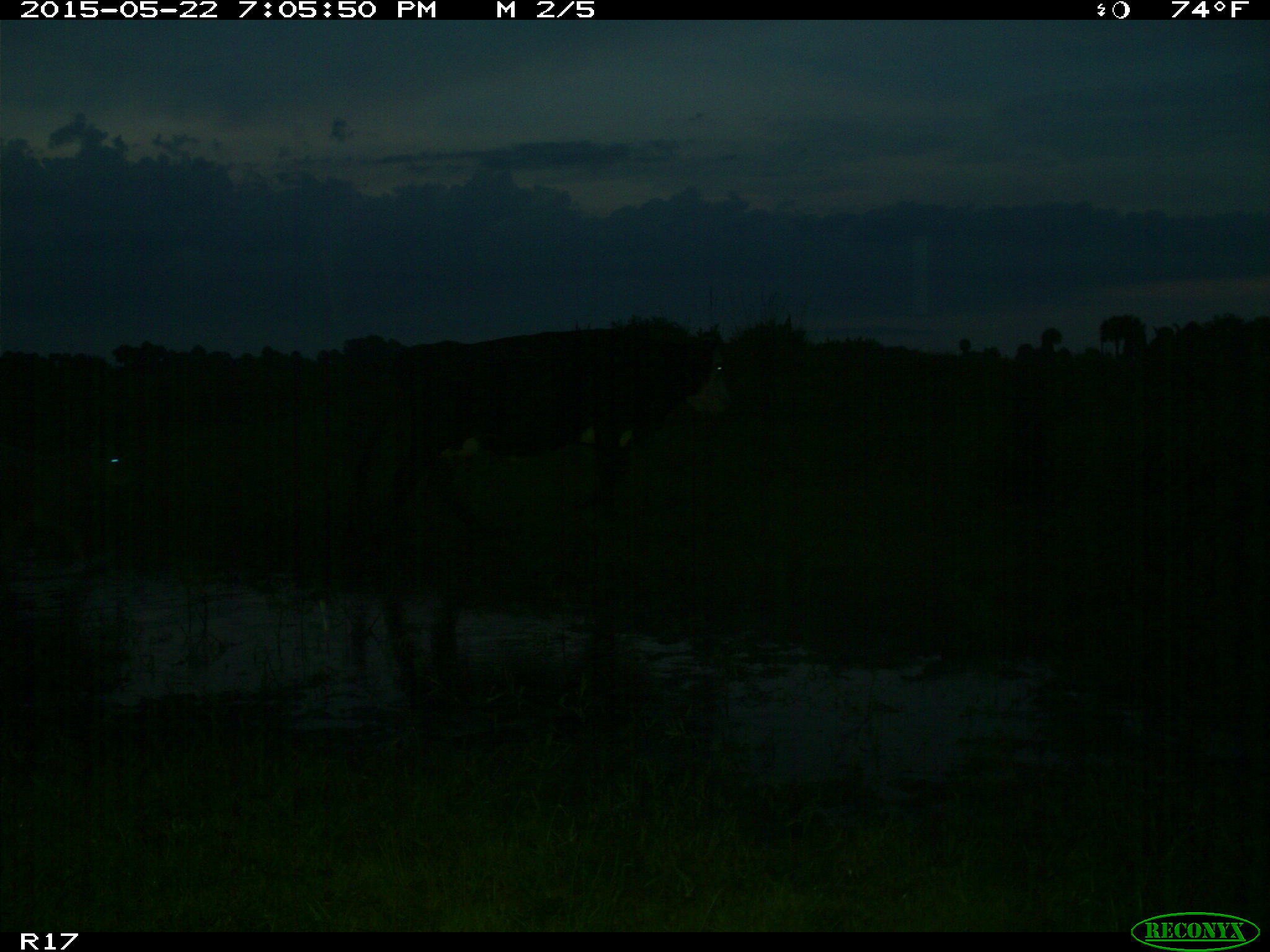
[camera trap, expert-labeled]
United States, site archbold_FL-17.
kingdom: Animalia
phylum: Chordata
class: Mammalia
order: Artiodactyla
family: Bovidae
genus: Bos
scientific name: Bos taurus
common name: domestic cow